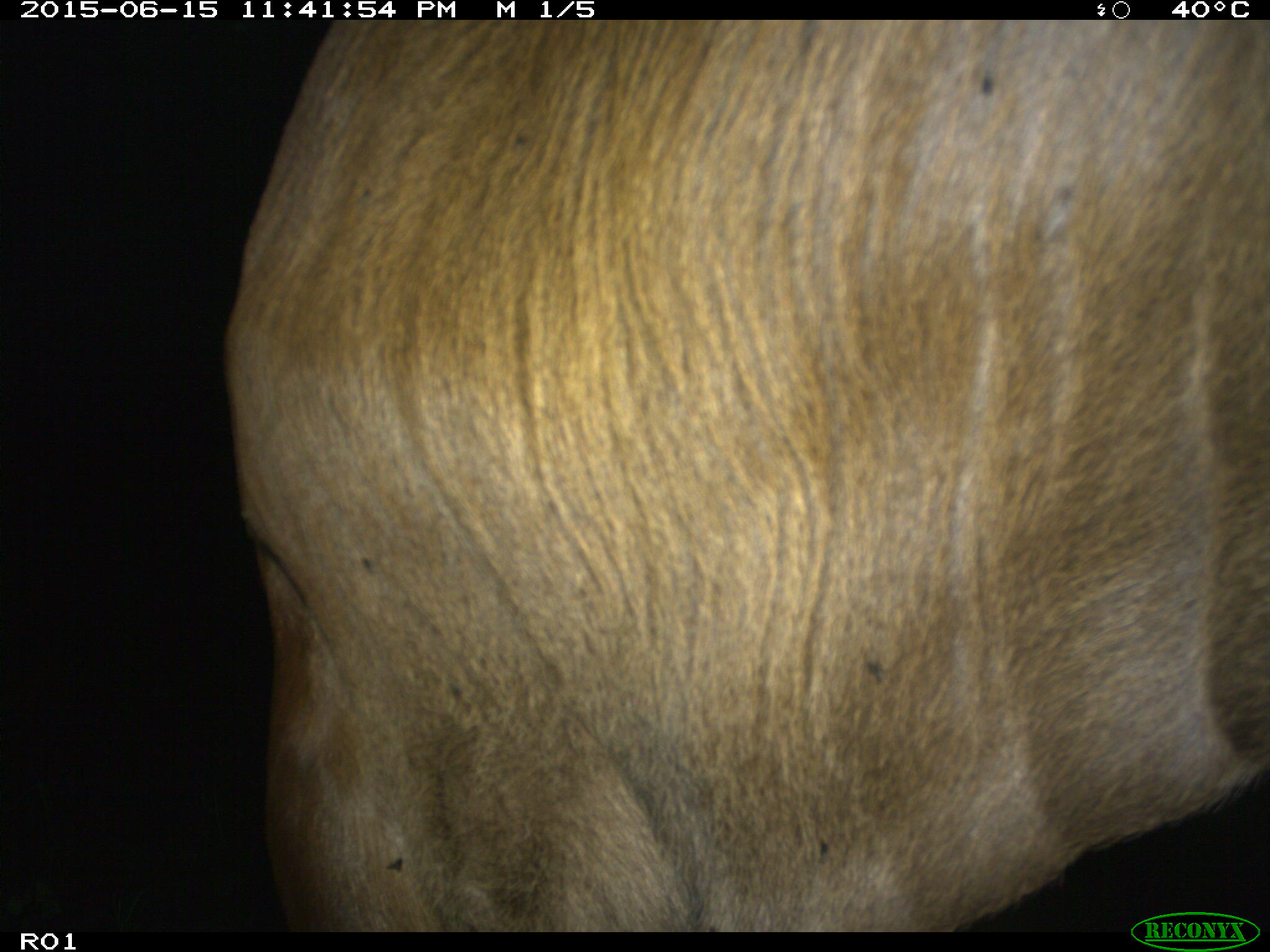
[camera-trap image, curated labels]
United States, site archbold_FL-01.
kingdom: Animalia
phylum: Chordata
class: Mammalia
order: Artiodactyla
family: Bovidae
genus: Bos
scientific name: Bos taurus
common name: domestic cow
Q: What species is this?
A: Bos taurus (domestic cow).